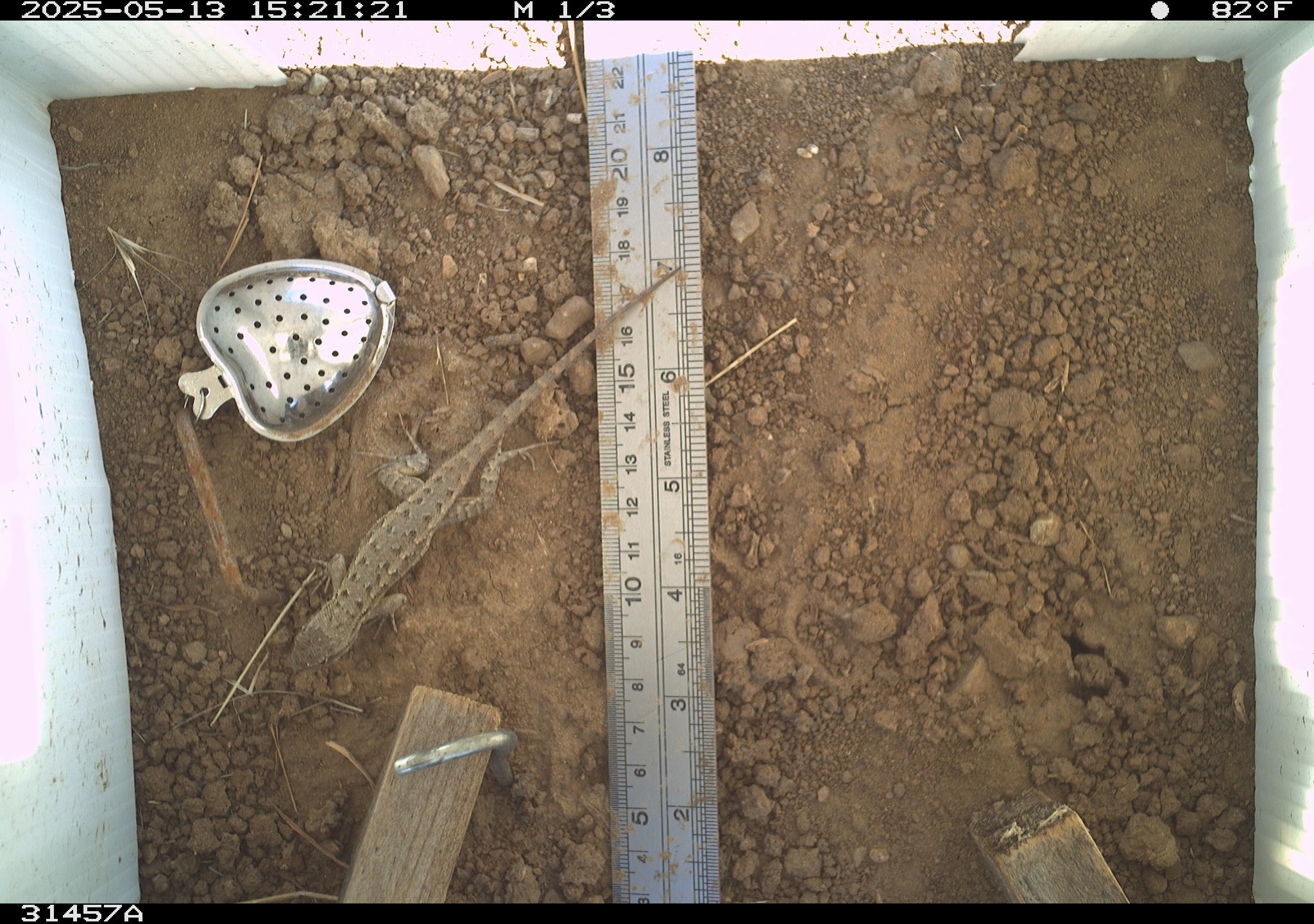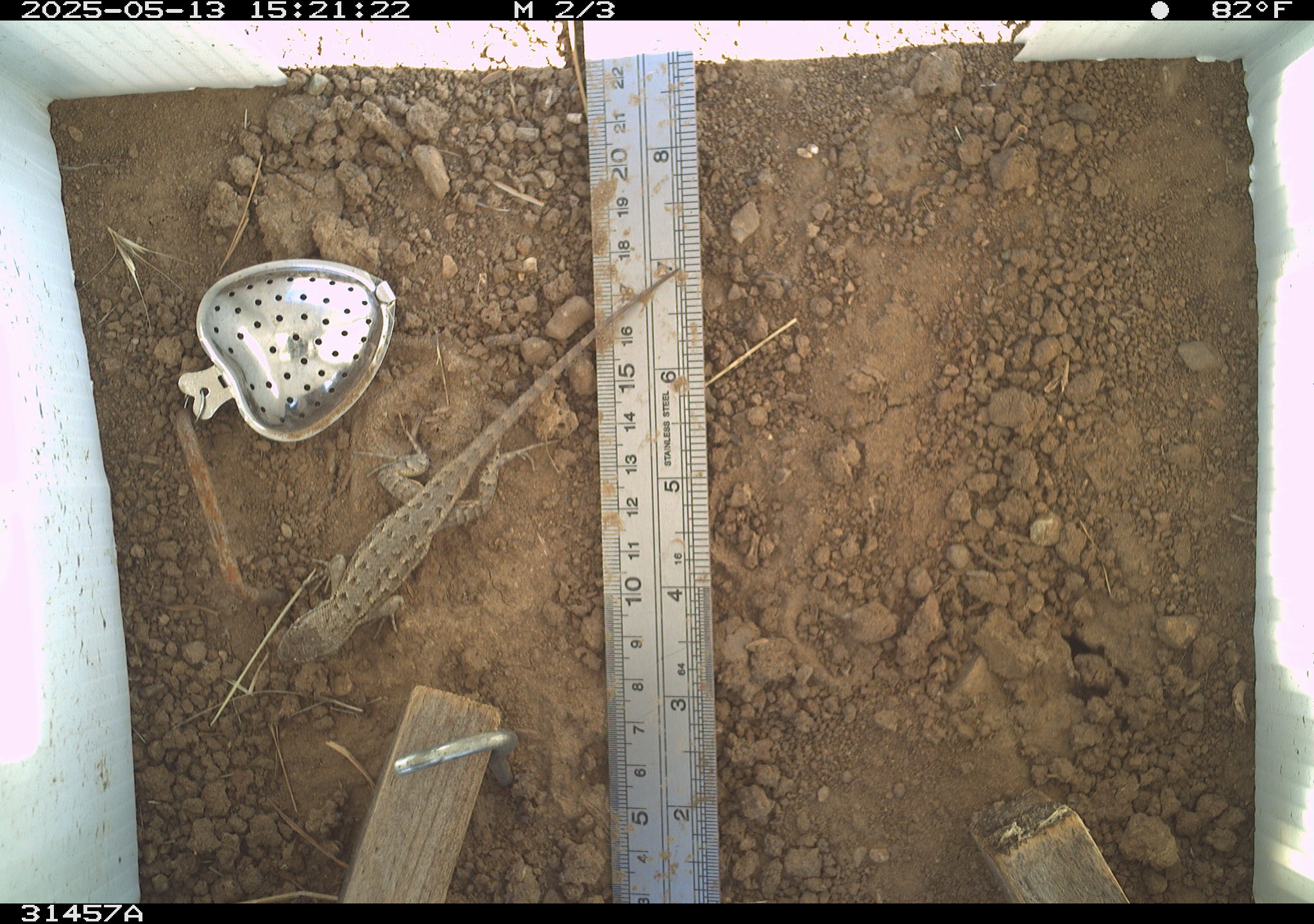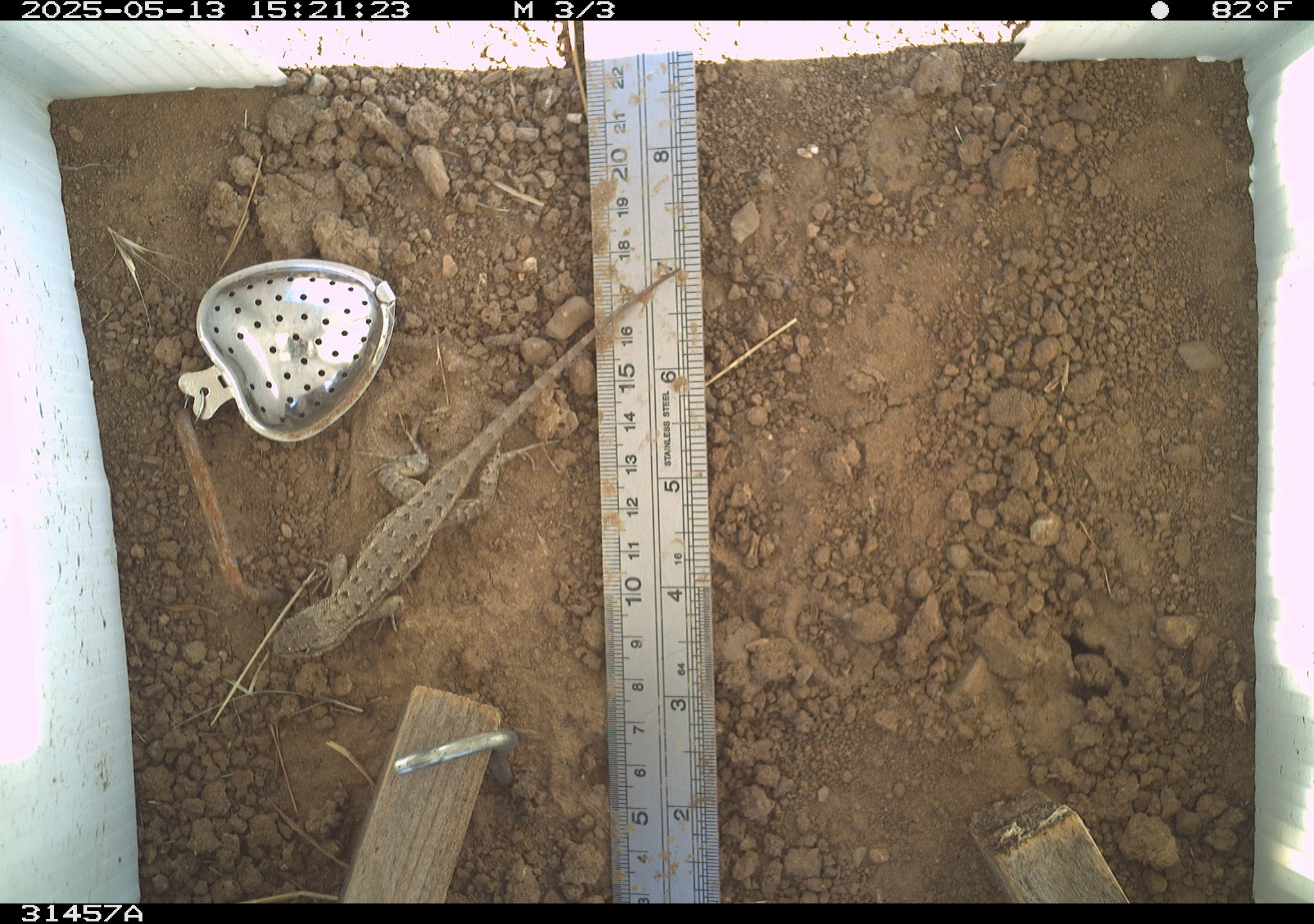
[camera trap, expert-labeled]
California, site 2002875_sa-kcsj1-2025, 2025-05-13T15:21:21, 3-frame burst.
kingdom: Animalia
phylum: Chordata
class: Reptilia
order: Squamata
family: Phrynosomatidae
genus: Sceloporus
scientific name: Sceloporus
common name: spiny lizards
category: sceloporus species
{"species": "sceloporus species (spiny lizards) (Sceloporus)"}